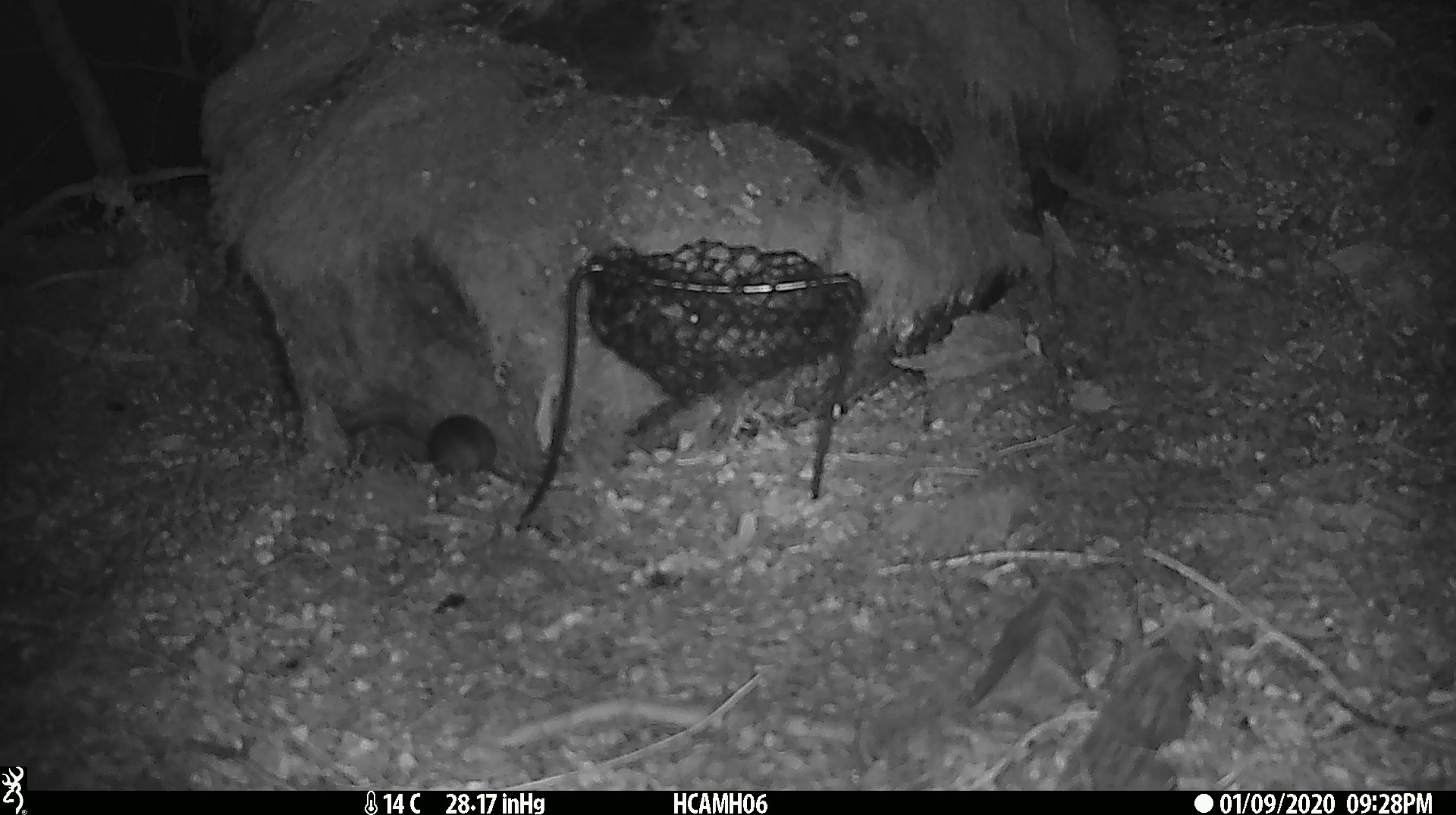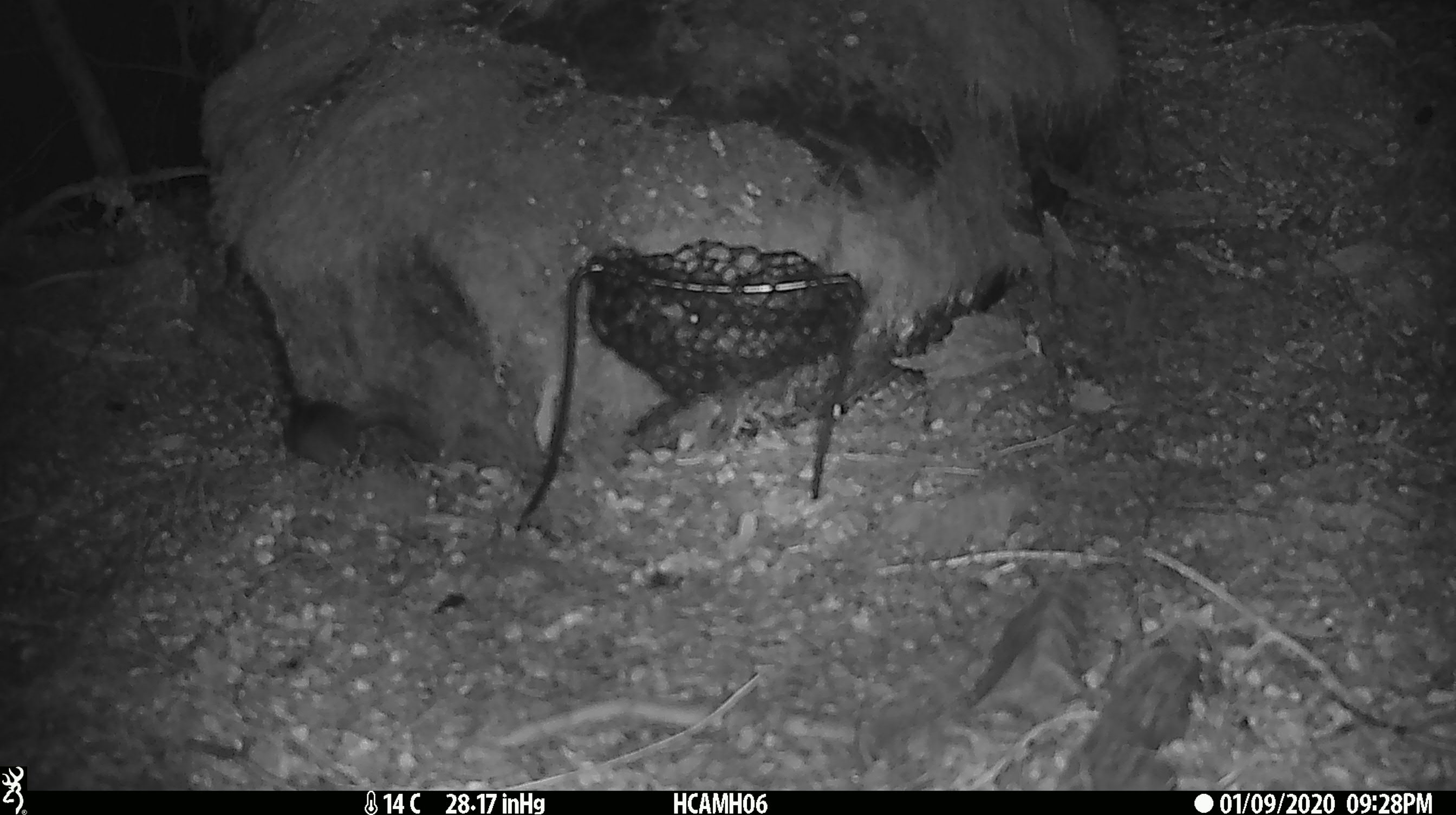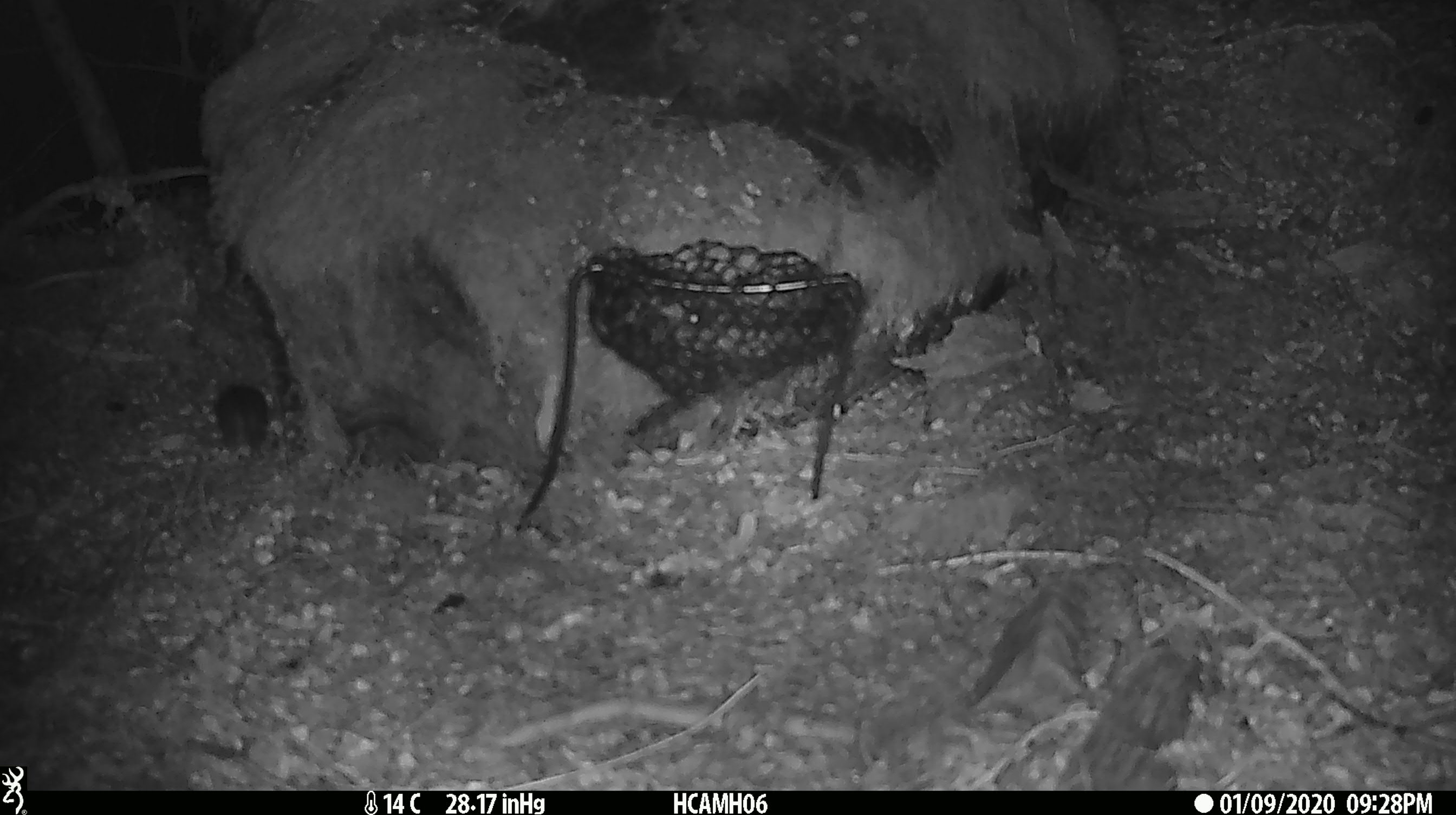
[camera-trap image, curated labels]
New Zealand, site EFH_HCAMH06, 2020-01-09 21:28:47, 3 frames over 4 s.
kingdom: Animalia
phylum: Chordata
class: Mammalia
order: Rodentia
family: Muridae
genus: Mus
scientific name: Mus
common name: mouse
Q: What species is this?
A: Mouse (Mus).